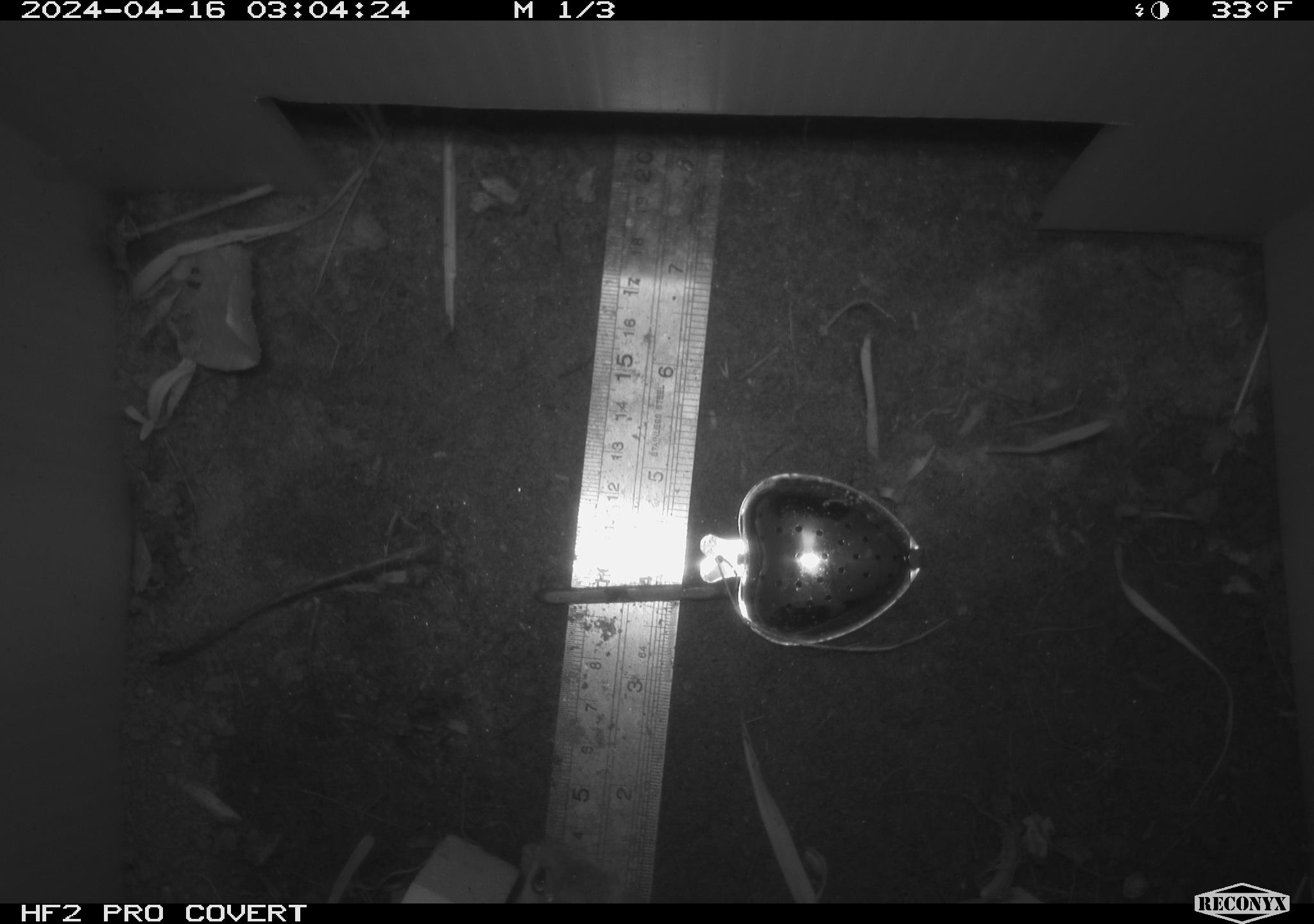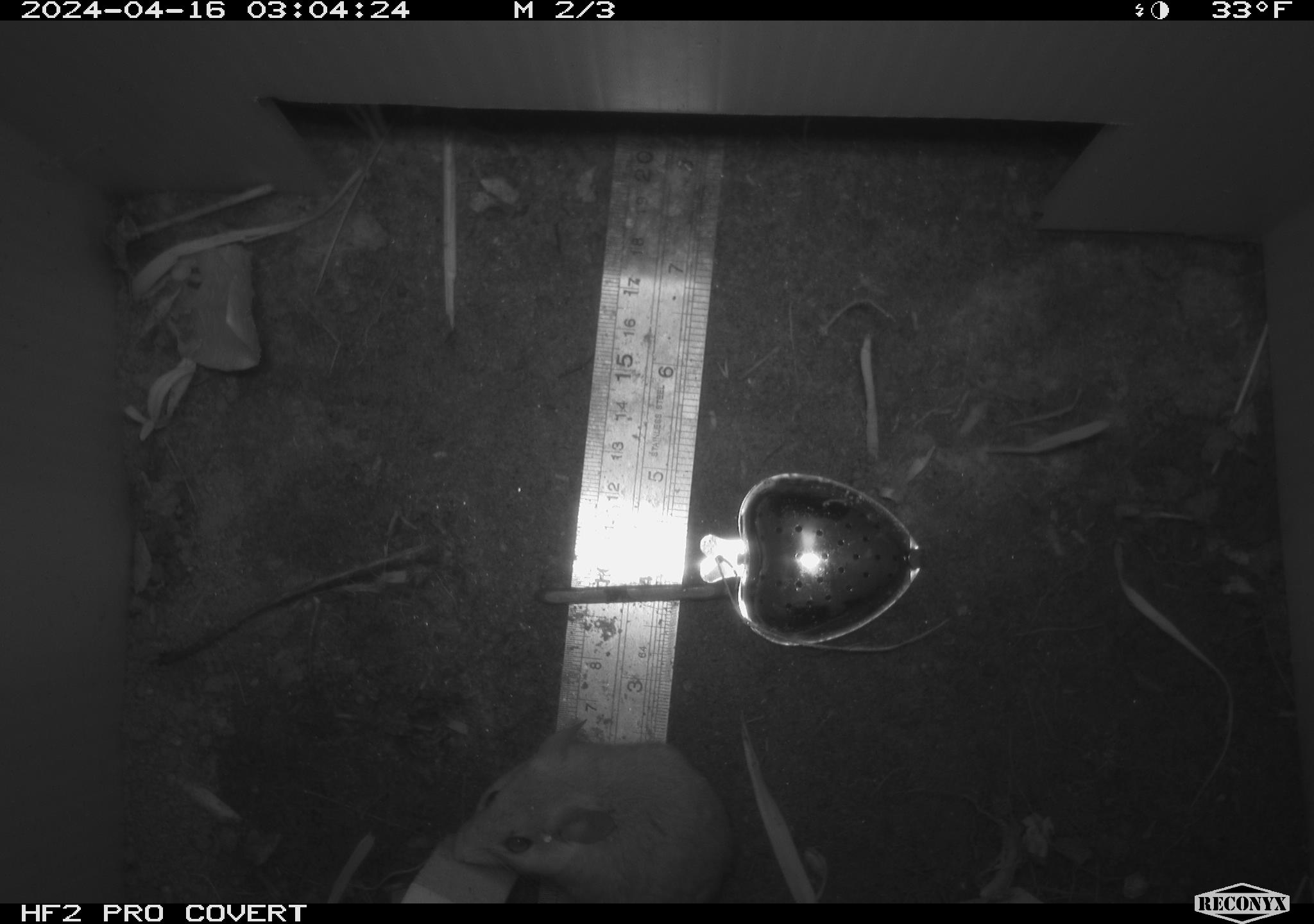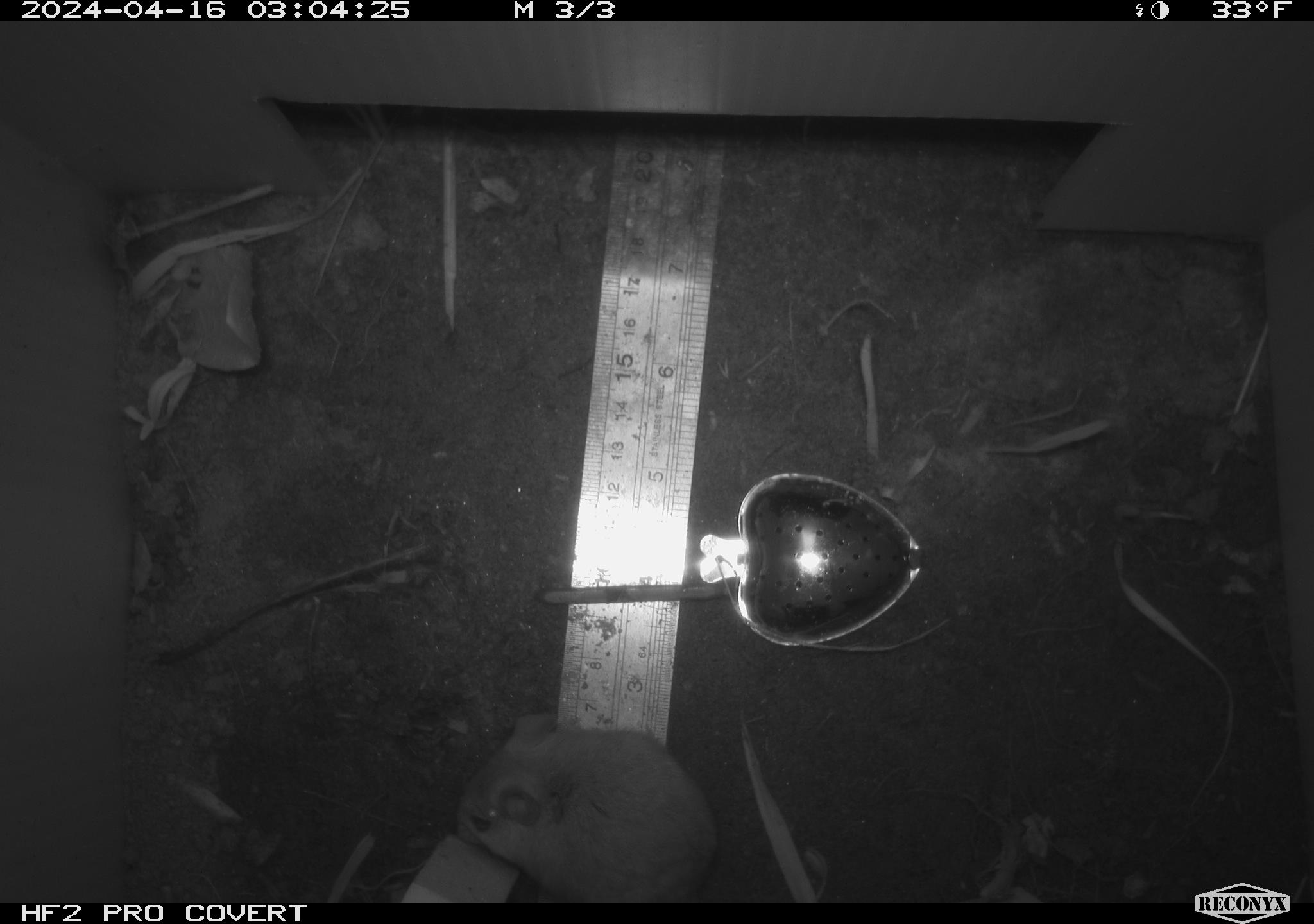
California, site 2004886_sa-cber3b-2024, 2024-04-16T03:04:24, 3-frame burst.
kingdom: Animalia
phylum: Chordata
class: Mammalia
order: Rodentia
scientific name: Rodentia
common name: mouse species